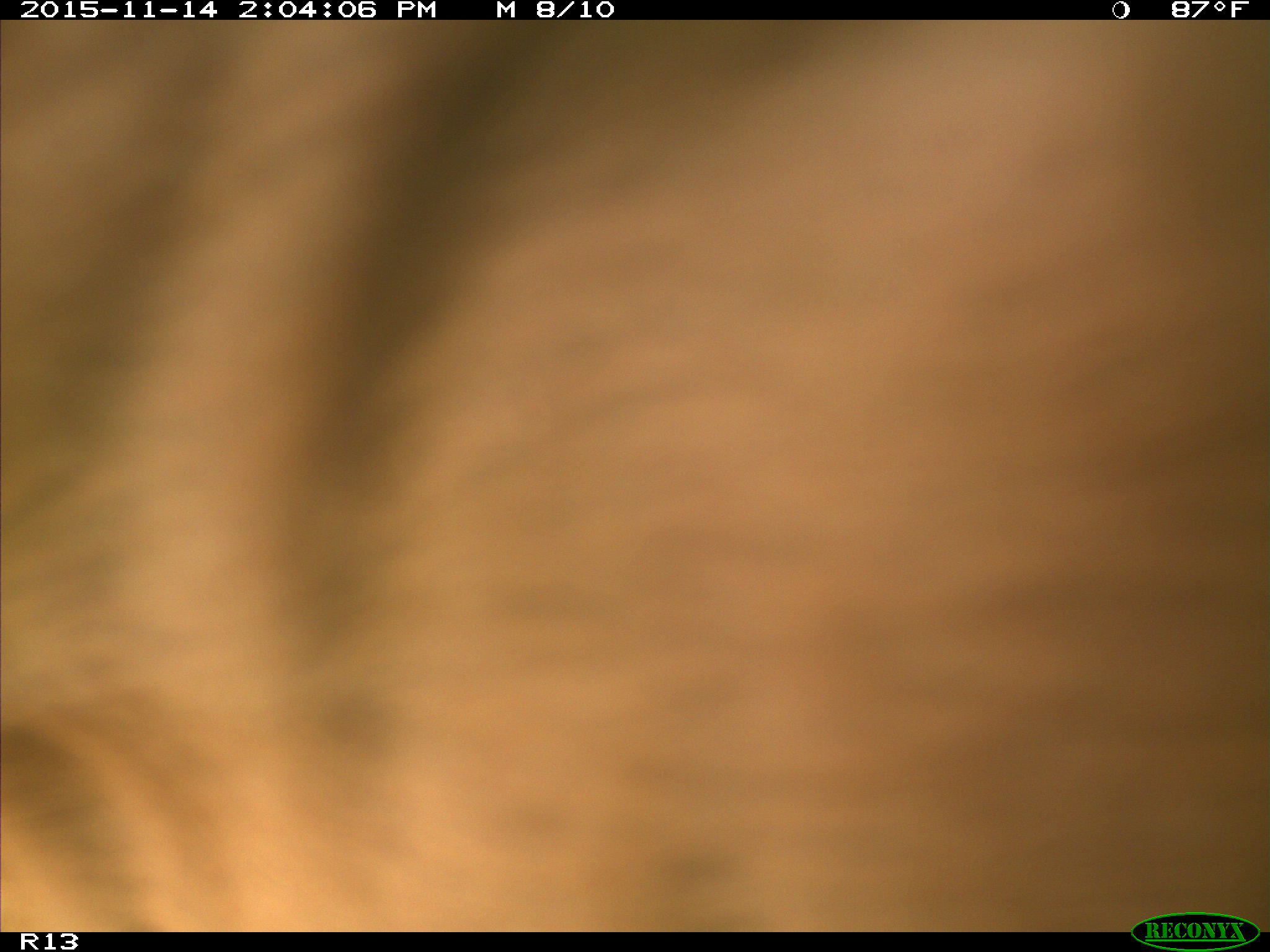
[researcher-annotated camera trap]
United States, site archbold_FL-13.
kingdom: Animalia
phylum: Chordata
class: Mammalia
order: Artiodactyla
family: Bovidae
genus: Bos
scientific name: Bos taurus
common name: domestic cow